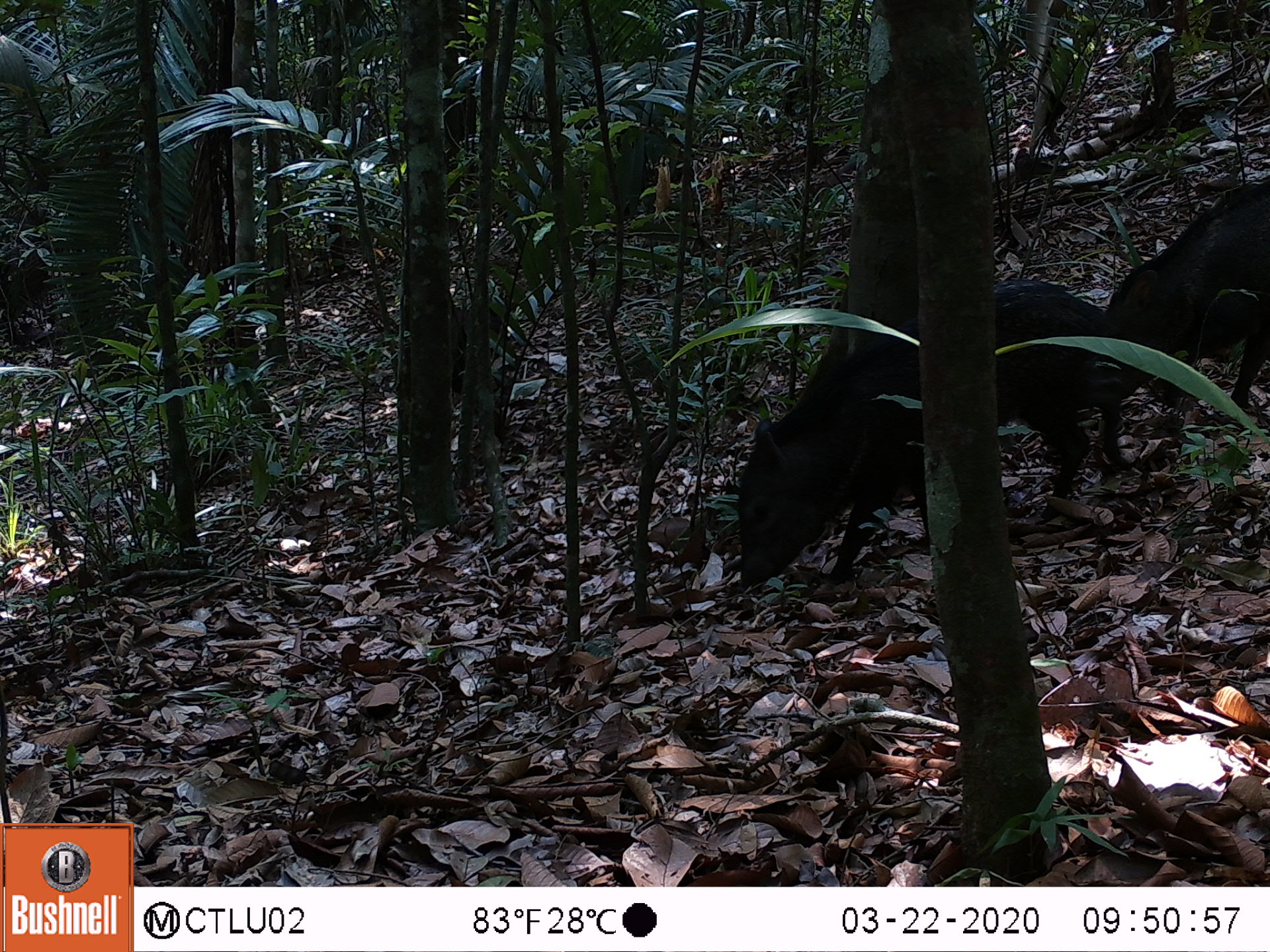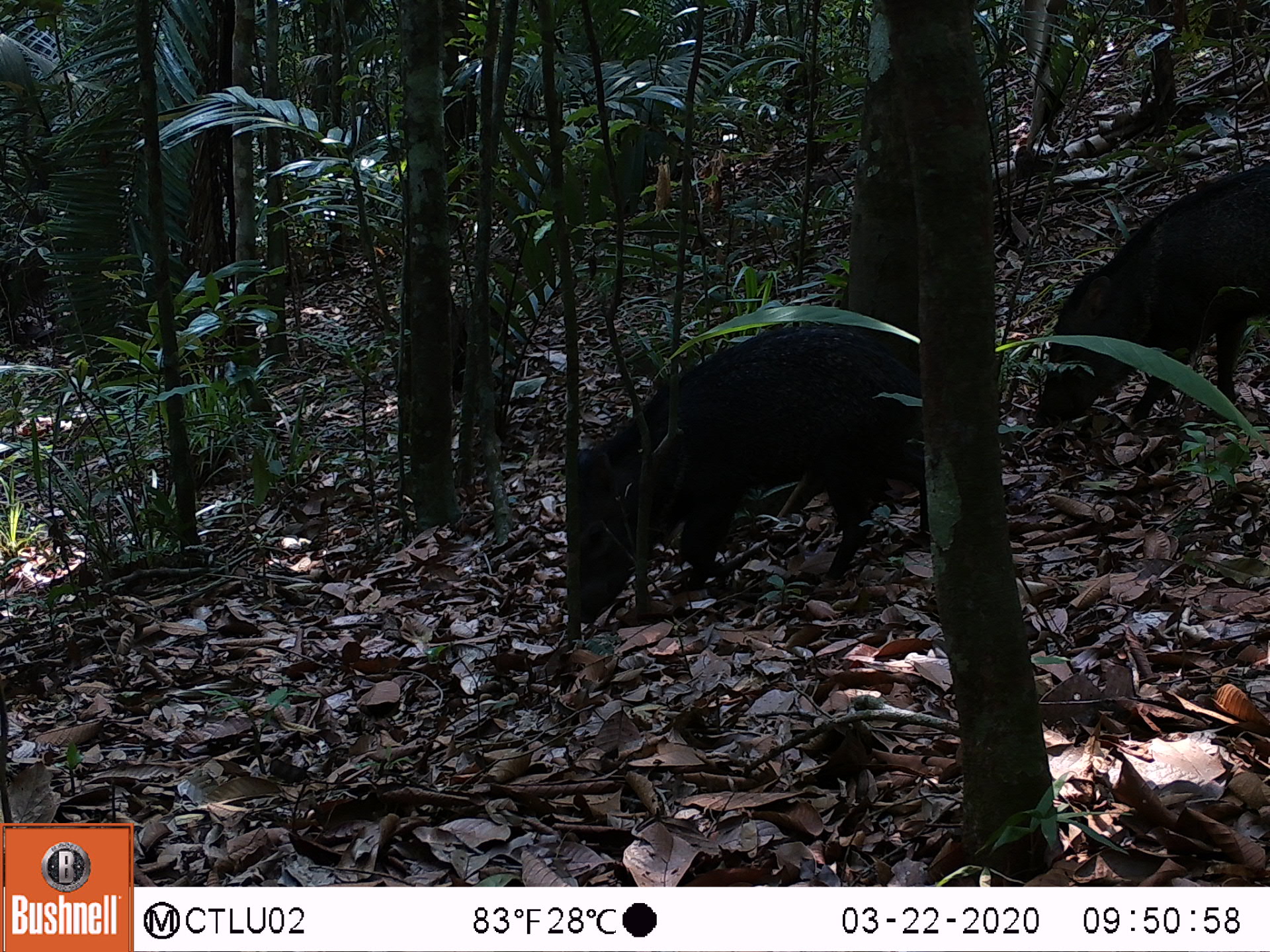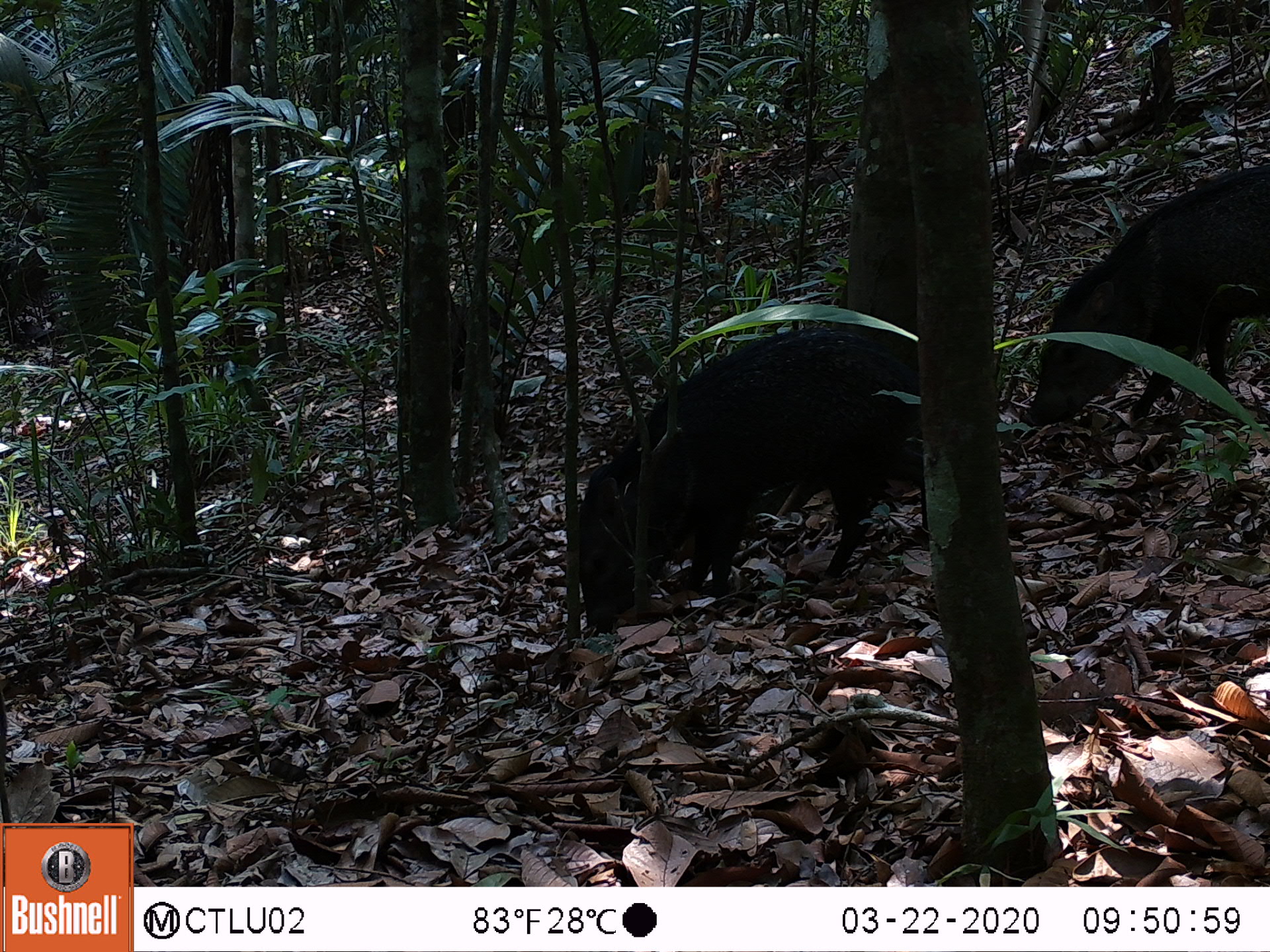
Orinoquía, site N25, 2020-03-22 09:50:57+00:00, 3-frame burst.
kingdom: Animalia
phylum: Chordata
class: Mammalia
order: Artiodactyla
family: Tayassuidae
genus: Pecari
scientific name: Pecari tajacu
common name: collared peccary